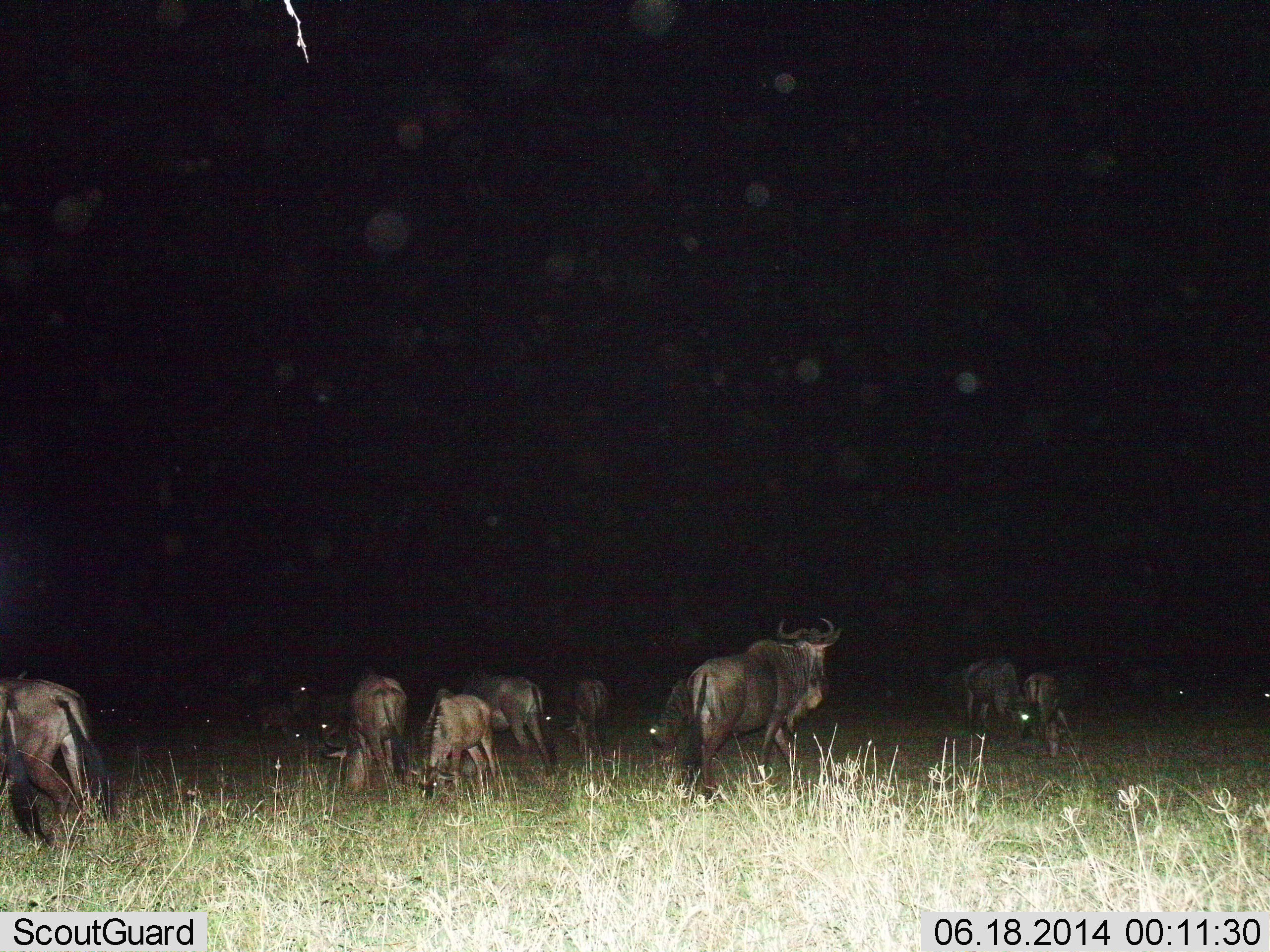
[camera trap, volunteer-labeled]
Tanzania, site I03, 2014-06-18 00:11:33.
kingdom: Animalia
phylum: Chordata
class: Mammalia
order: Artiodactyla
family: Bovidae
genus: Connochaetes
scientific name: Connochaetes taurinus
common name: blue wildebeest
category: wildebeest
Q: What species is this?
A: Wildebeest (blue wildebeest) (Connochaetes taurinus).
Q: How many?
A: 10.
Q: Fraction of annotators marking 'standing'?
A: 50%.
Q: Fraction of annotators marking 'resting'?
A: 0%.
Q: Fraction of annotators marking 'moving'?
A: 30%.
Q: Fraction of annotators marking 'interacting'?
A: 0%.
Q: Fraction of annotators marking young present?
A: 20%.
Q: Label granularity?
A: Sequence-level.